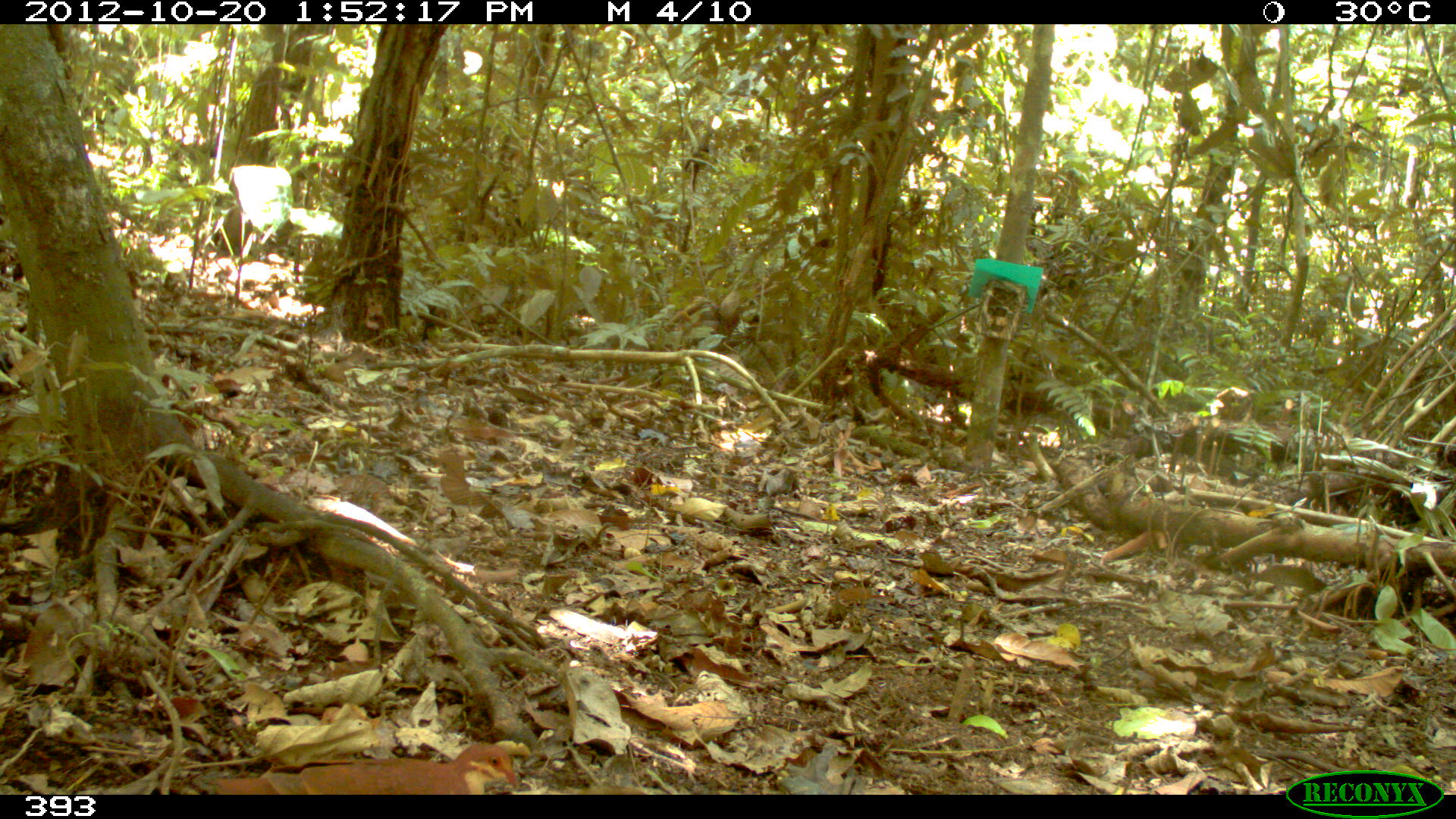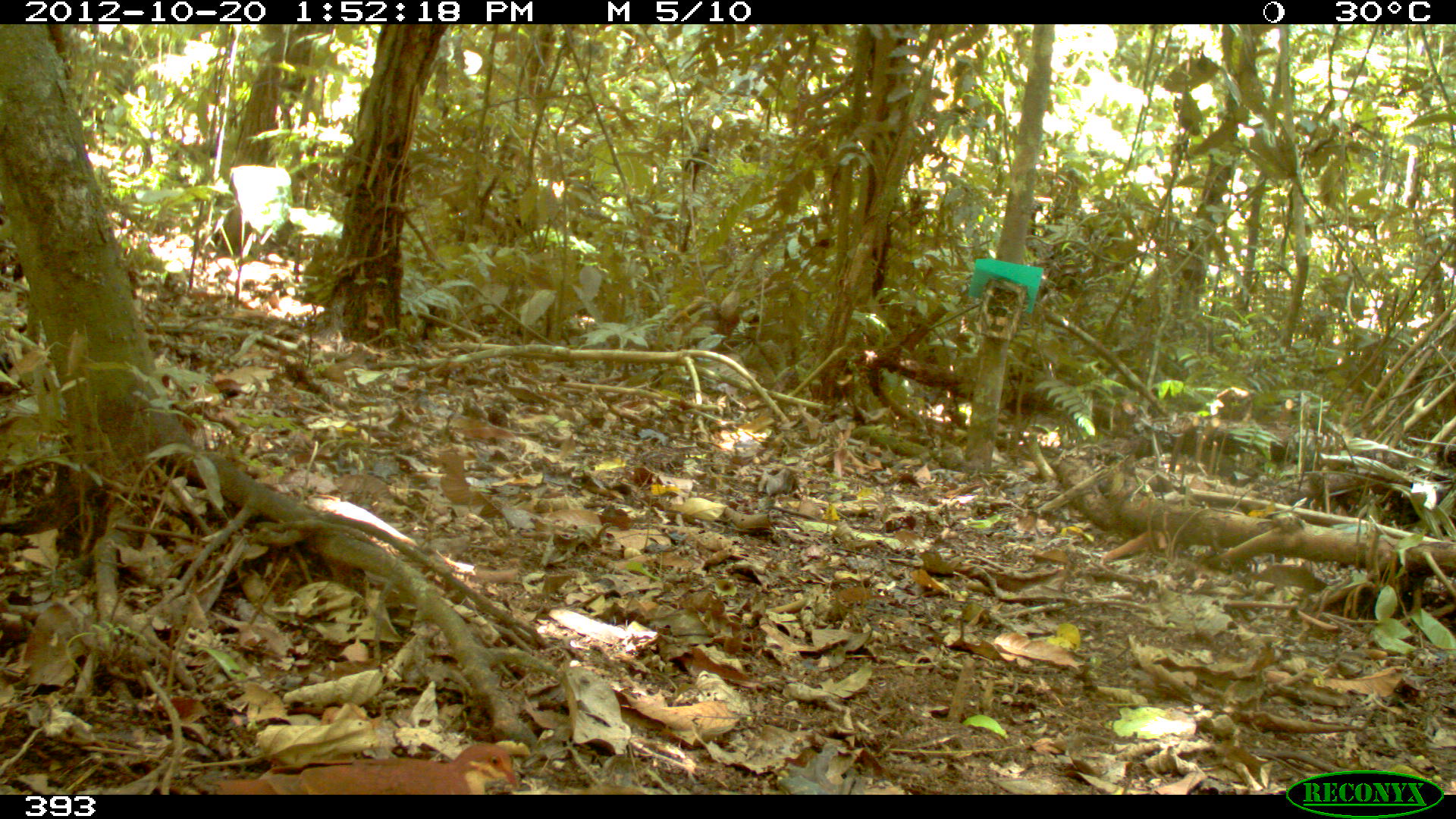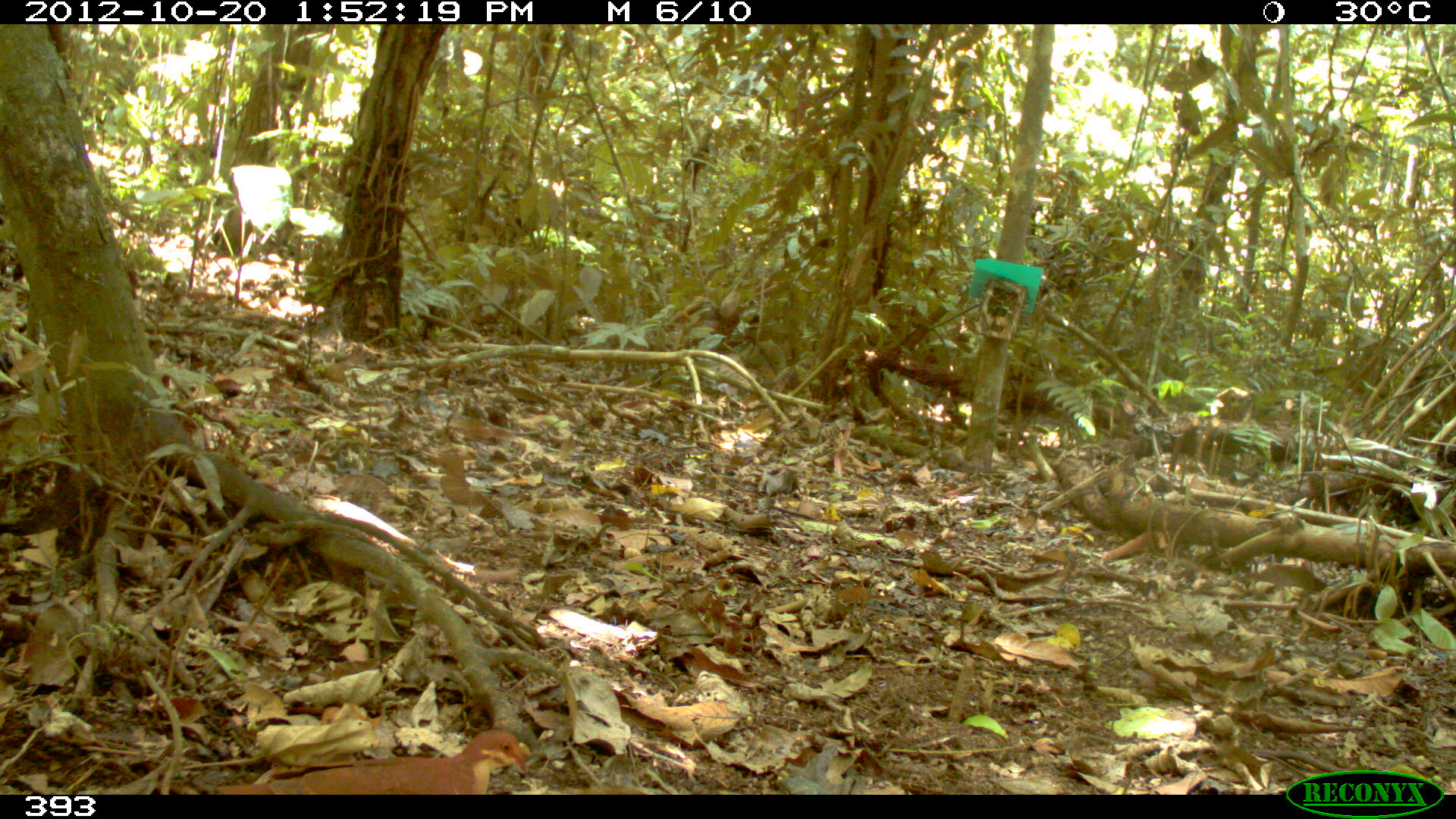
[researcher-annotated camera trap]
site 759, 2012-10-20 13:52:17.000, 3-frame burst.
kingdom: Animalia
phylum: Chordata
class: Aves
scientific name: Aves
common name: bird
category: unknown bird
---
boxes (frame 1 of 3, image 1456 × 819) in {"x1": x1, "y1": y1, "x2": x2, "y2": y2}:
unknown bird: {"x1": 213, "y1": 741, "x2": 517, "y2": 794}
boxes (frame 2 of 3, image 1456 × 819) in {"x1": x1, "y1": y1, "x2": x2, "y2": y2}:
unknown bird: {"x1": 213, "y1": 740, "x2": 517, "y2": 794}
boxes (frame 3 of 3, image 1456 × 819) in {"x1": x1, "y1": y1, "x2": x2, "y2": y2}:
unknown bird: {"x1": 213, "y1": 729, "x2": 527, "y2": 794}